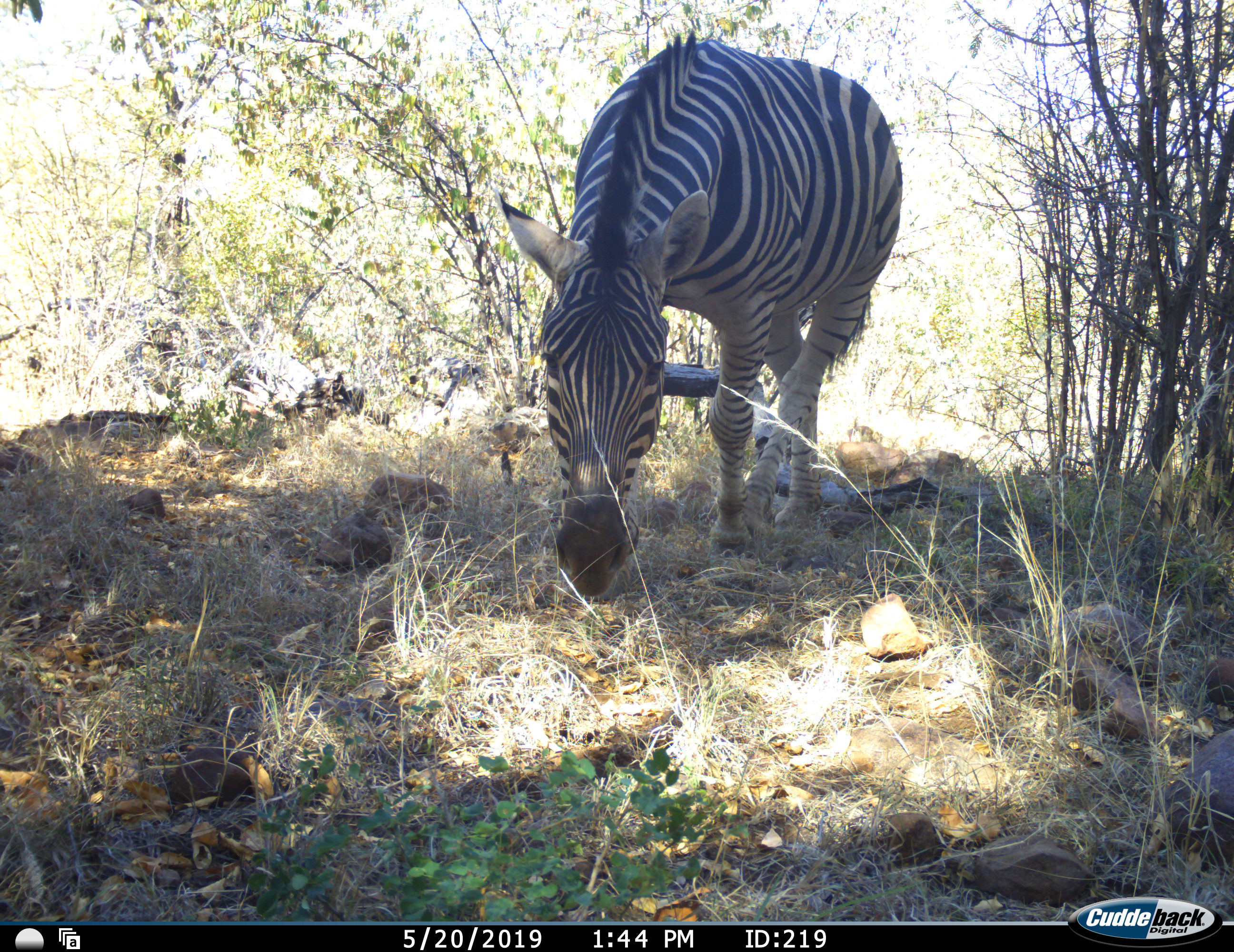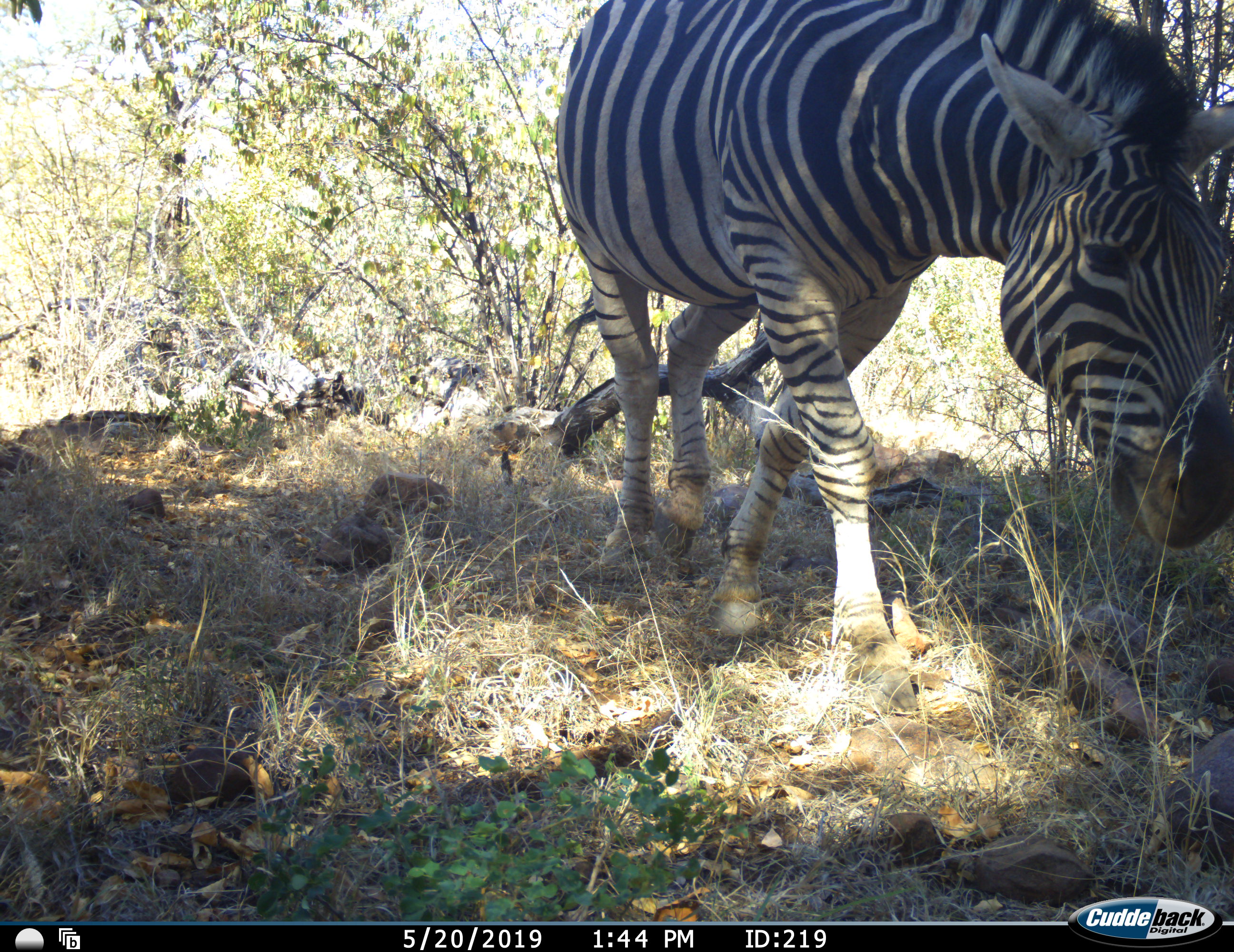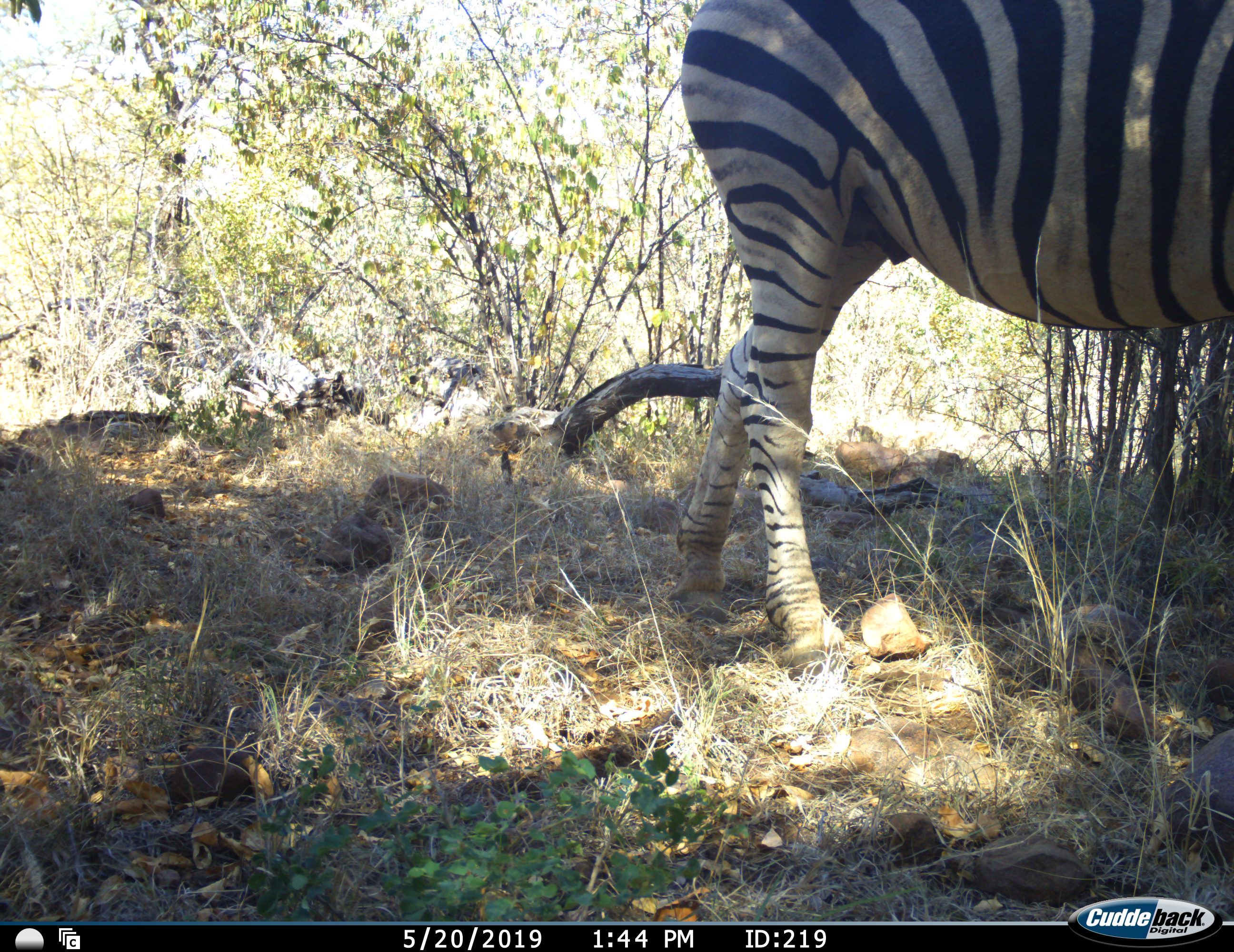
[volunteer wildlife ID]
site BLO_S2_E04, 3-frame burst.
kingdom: Animalia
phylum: Chordata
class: Mammalia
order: Perissodactyla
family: Equidae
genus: Equus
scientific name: Equus quagga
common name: plains zebra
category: zebraplains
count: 1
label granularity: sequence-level